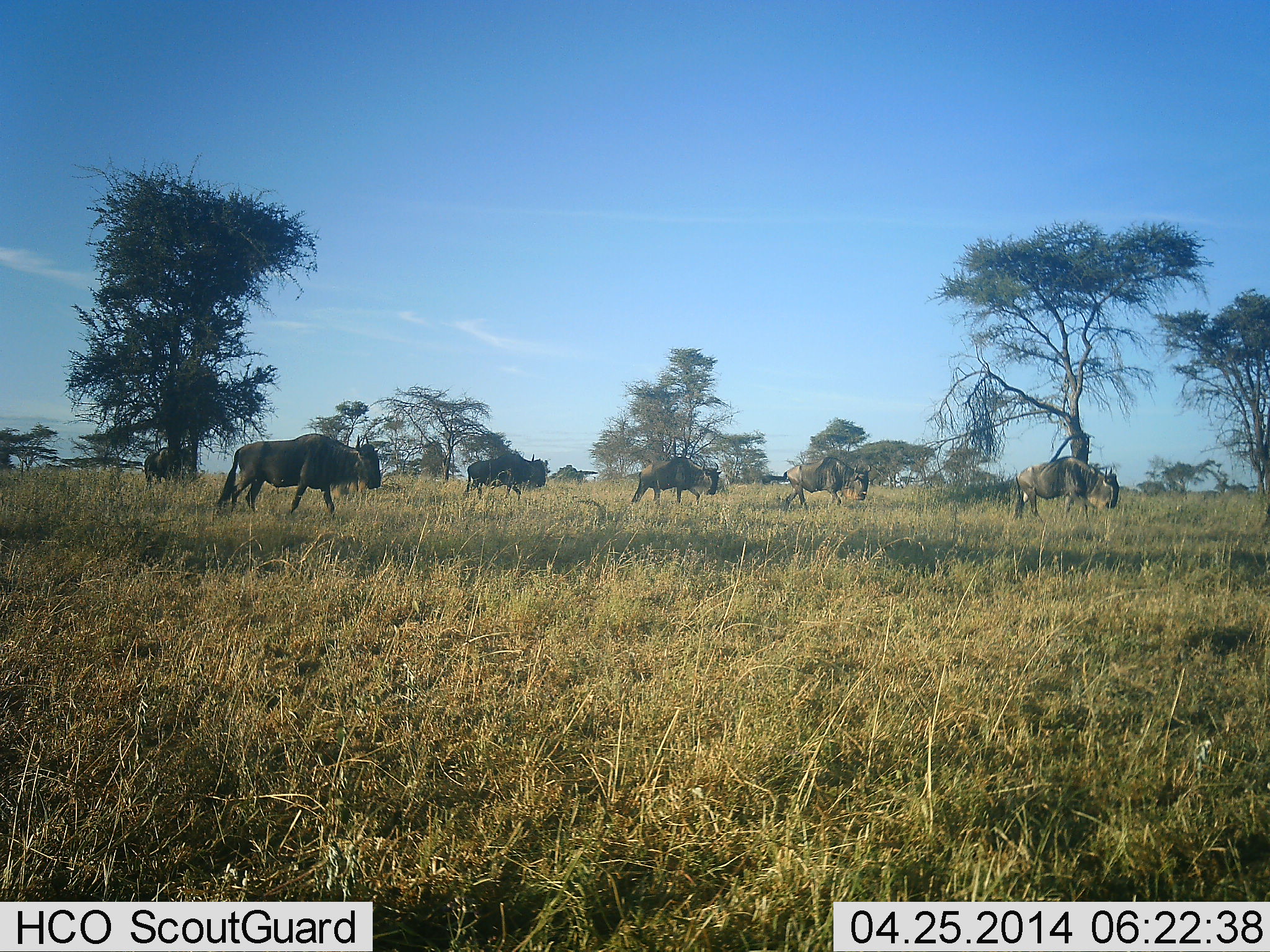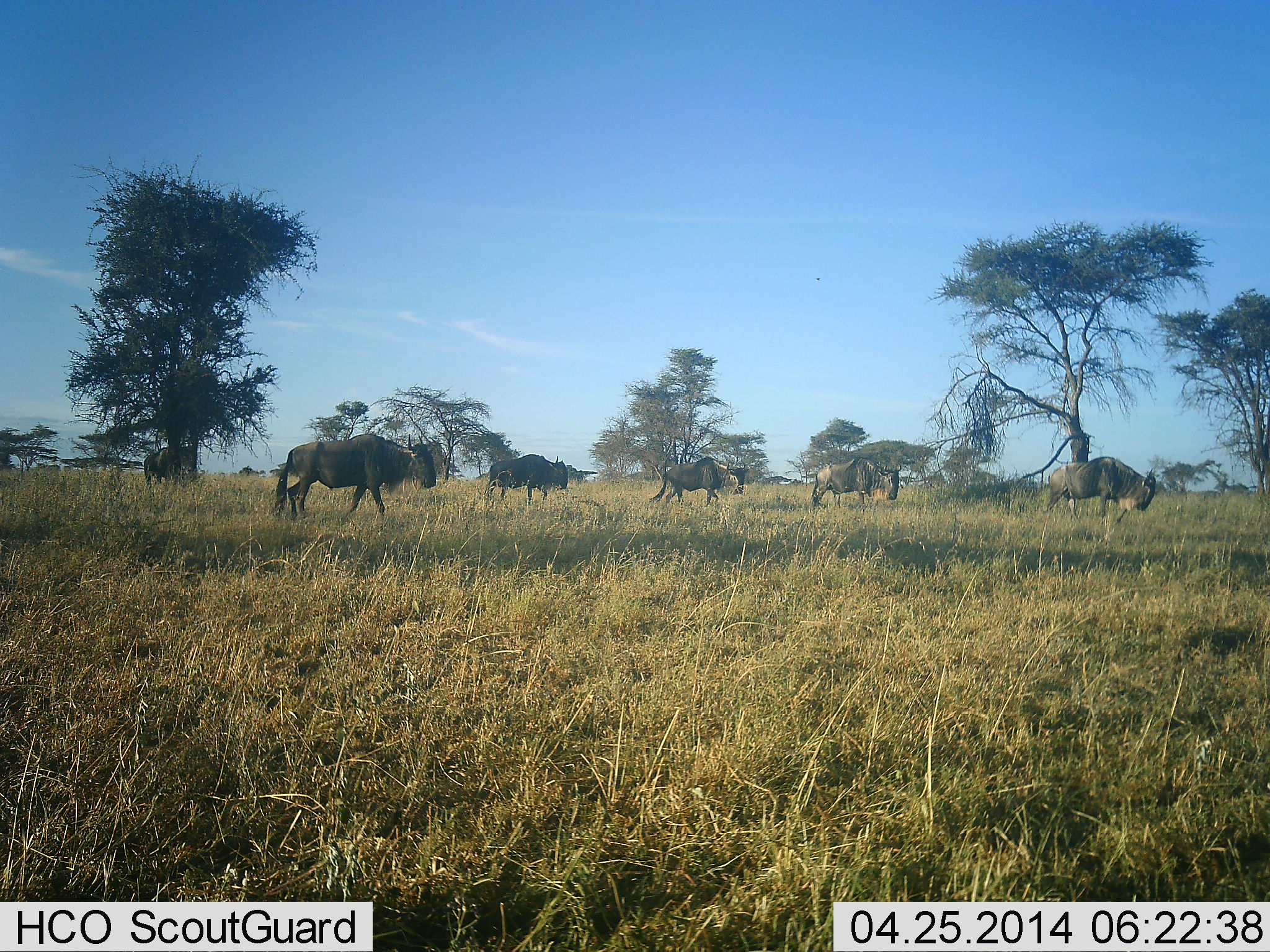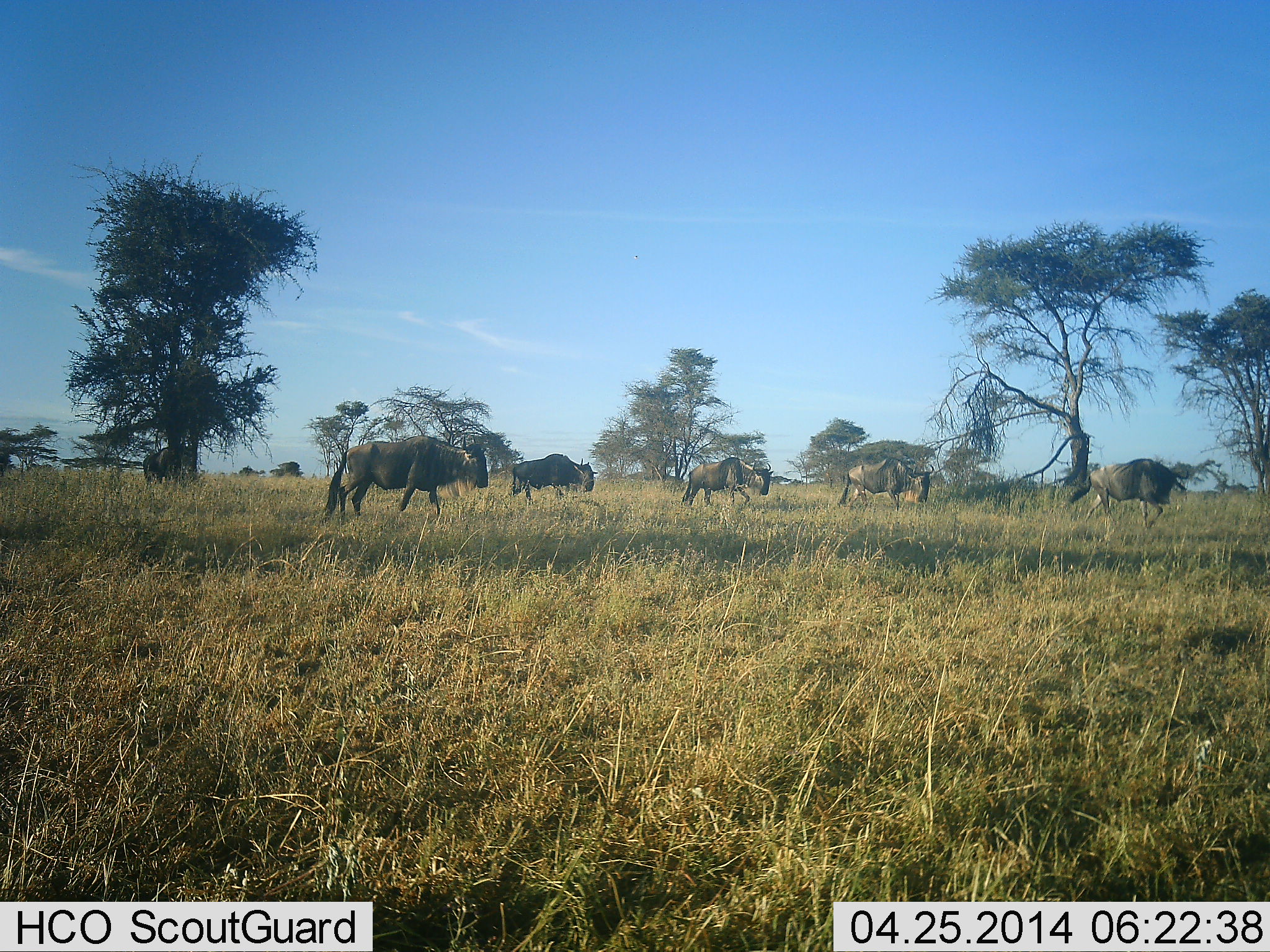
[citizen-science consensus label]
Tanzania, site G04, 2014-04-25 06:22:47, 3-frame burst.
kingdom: Animalia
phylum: Chordata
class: Mammalia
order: Artiodactyla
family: Bovidae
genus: Connochaetes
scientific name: Connochaetes taurinus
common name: blue wildebeest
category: wildebeest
Wildebeest (blue wildebeest) (Connochaetes taurinus), count 6. Behavior (volunteer vote fractions): standing 23%, resting 0%, moving 92%, interacting 0%. Young present (vote fraction): 0%. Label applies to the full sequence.